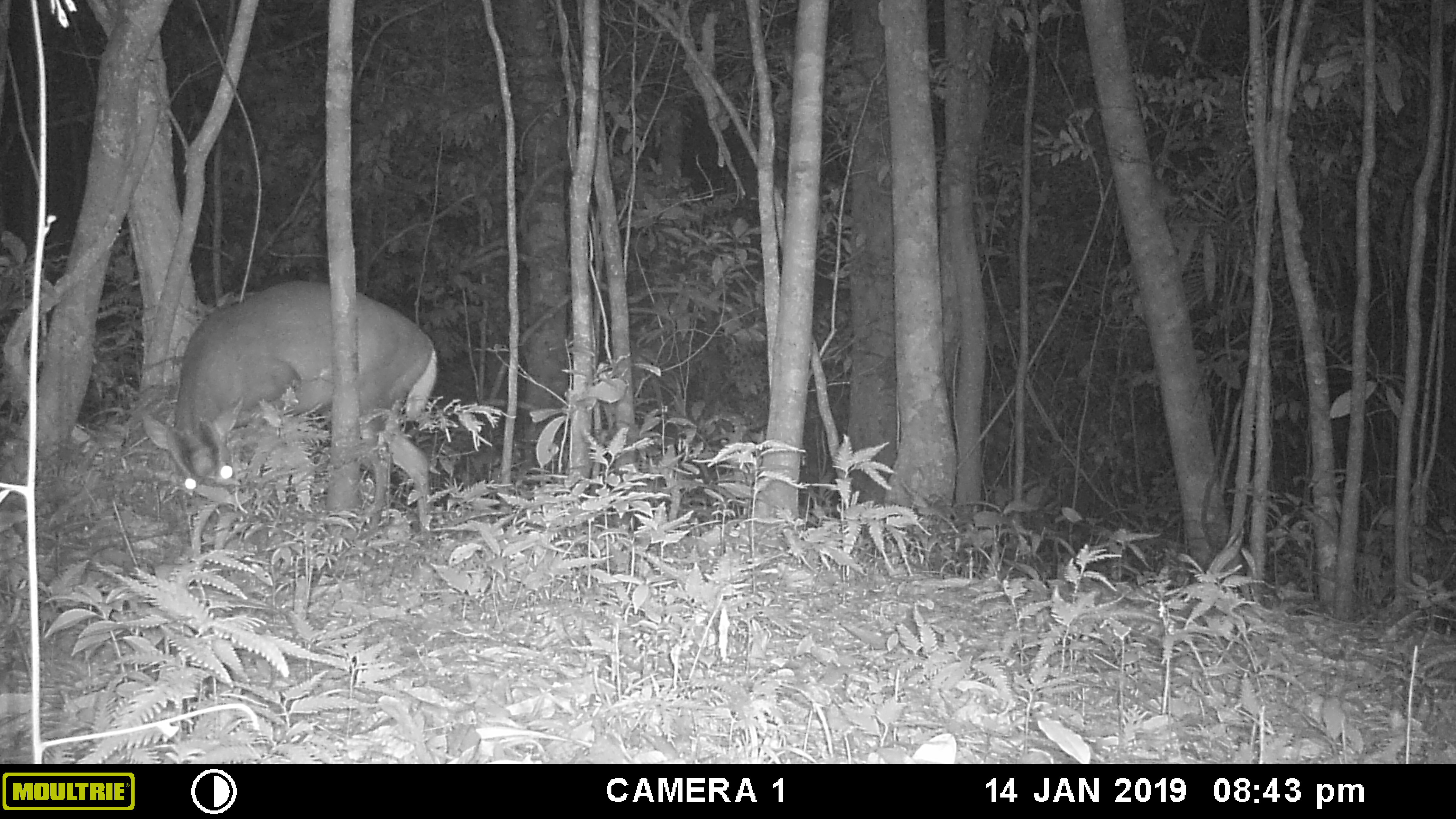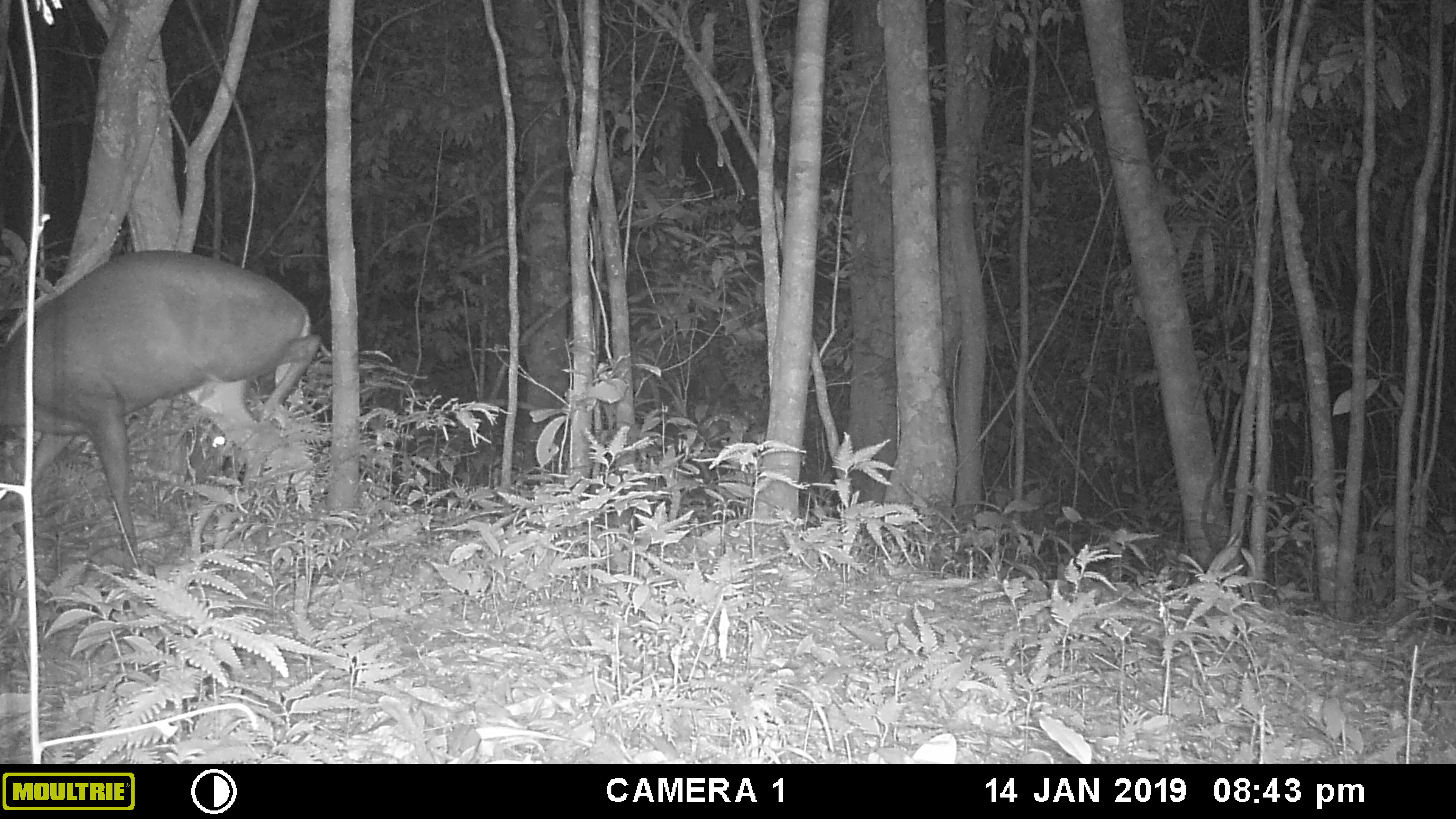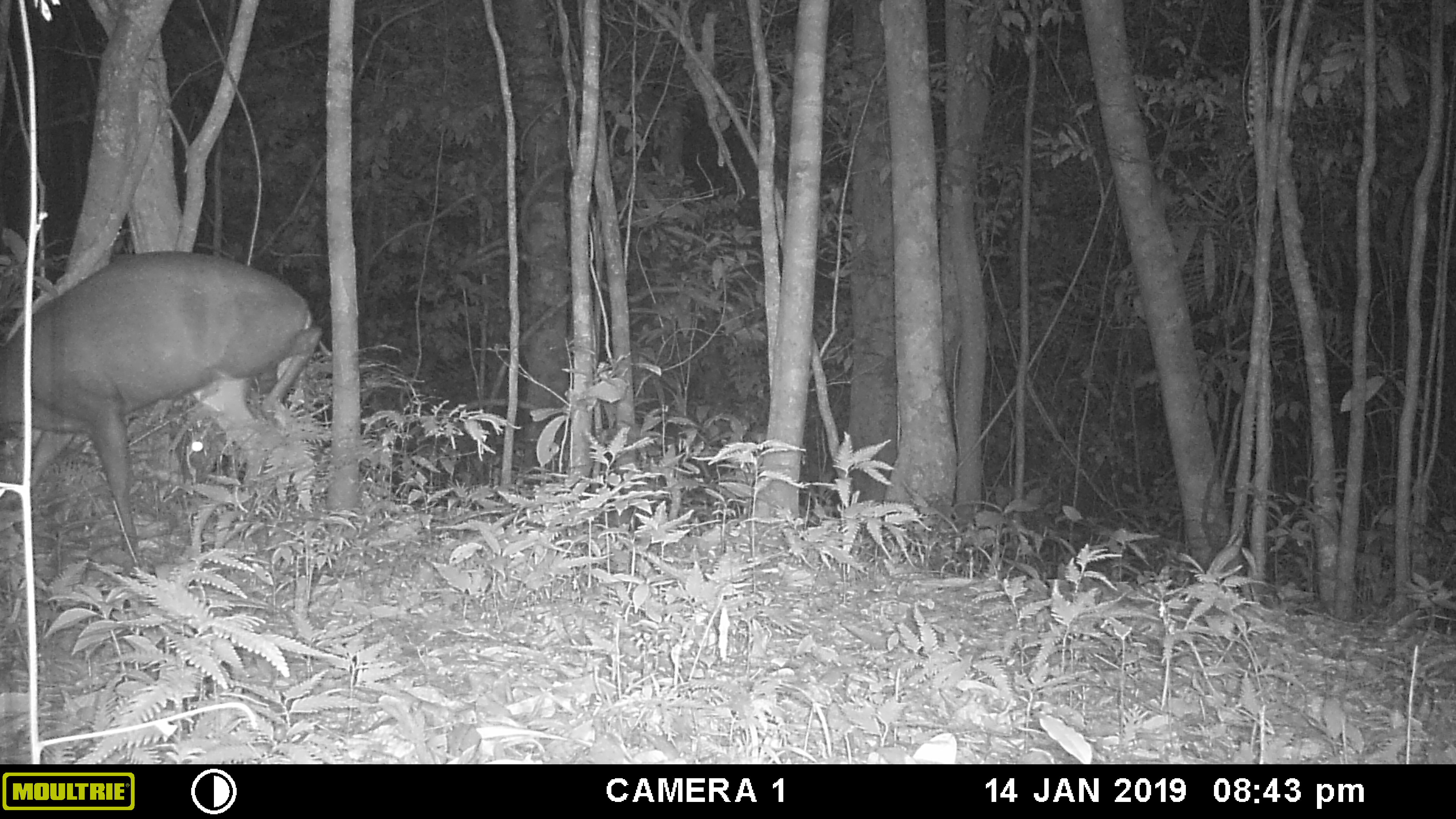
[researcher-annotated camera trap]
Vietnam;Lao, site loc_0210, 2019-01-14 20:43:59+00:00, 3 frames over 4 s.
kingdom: Animalia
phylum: Chordata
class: Mammalia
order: Artiodactyla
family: Cervidae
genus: Muntiacus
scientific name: Muntiacus rooseveltorum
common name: roosevelt's muntjac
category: roosevelts muntjac group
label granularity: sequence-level